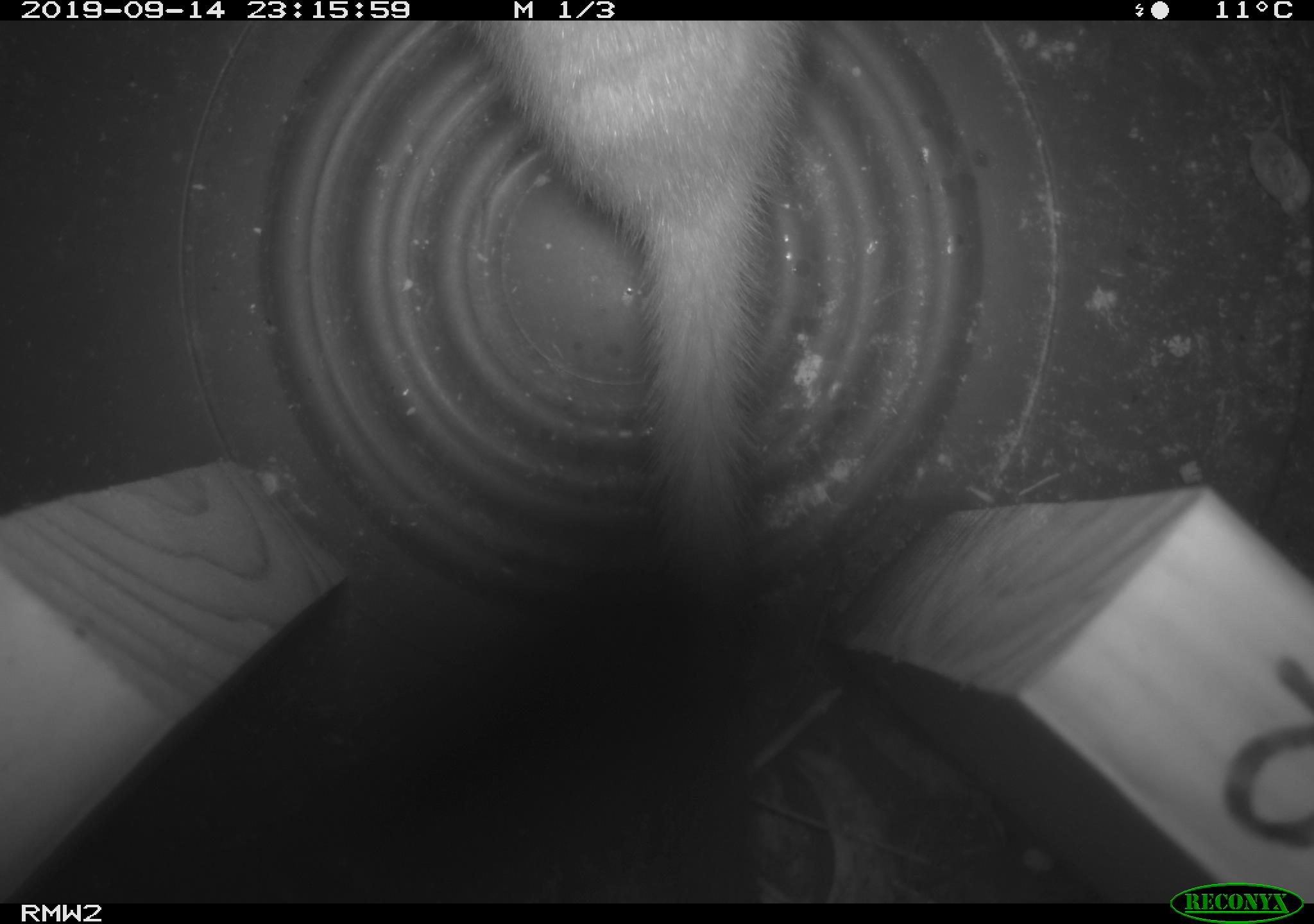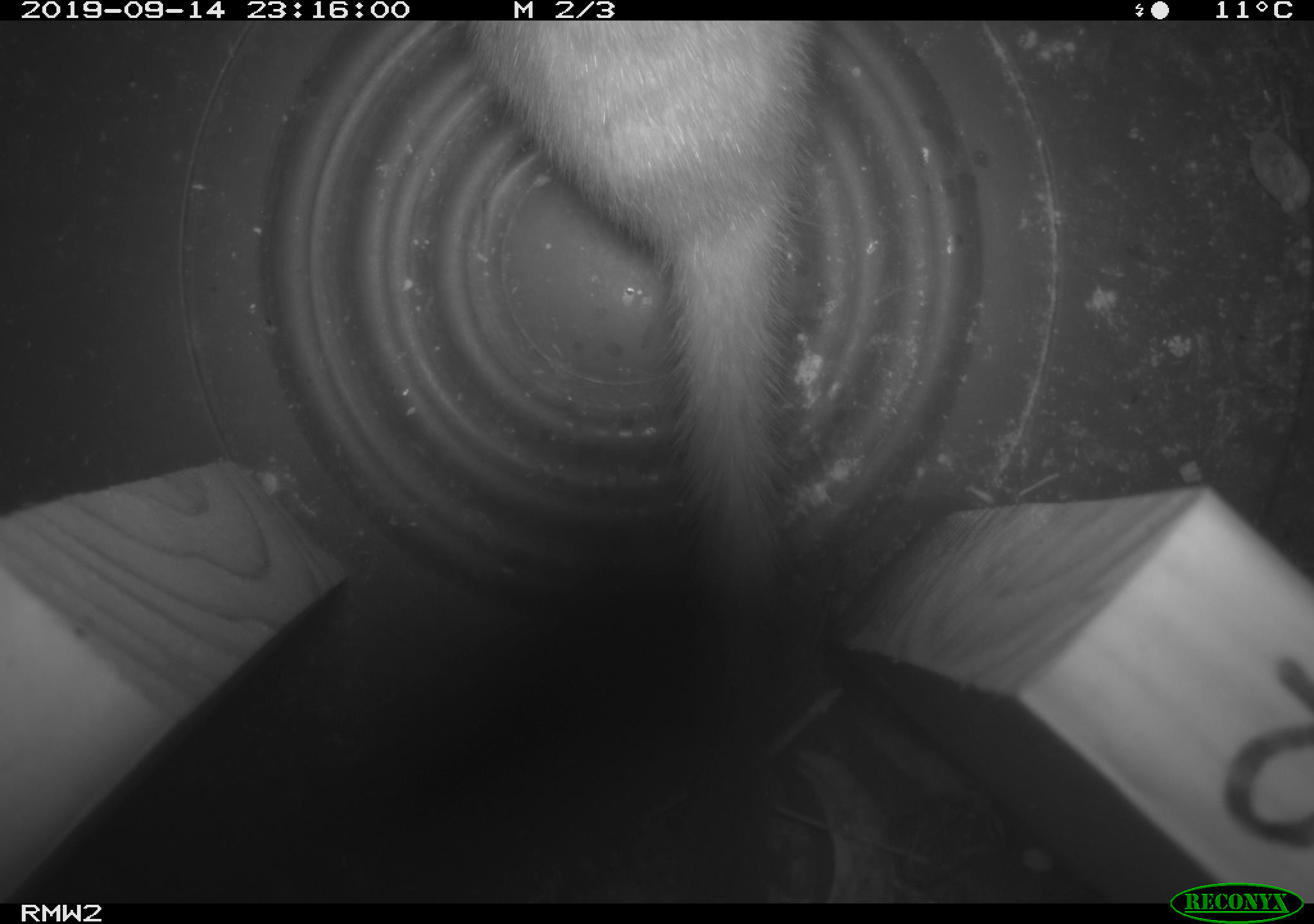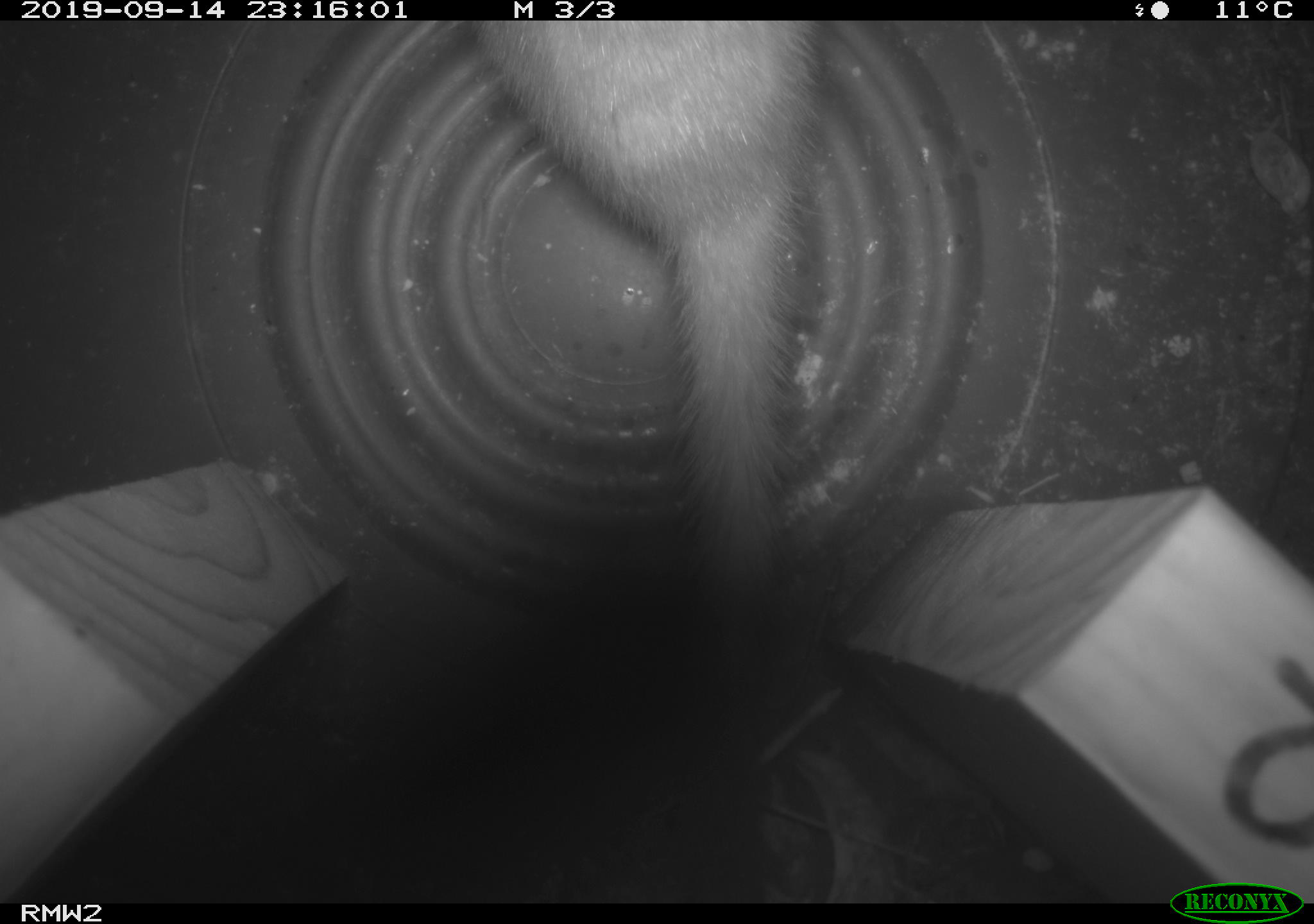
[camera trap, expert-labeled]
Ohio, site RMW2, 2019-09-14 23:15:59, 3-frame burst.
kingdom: Animalia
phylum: Chordata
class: Mammalia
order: Carnivora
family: Mustelidae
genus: Neogale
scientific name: Neogale frenata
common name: long-tailed weasel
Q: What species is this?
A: Long-tailed weasel (Neogale frenata).